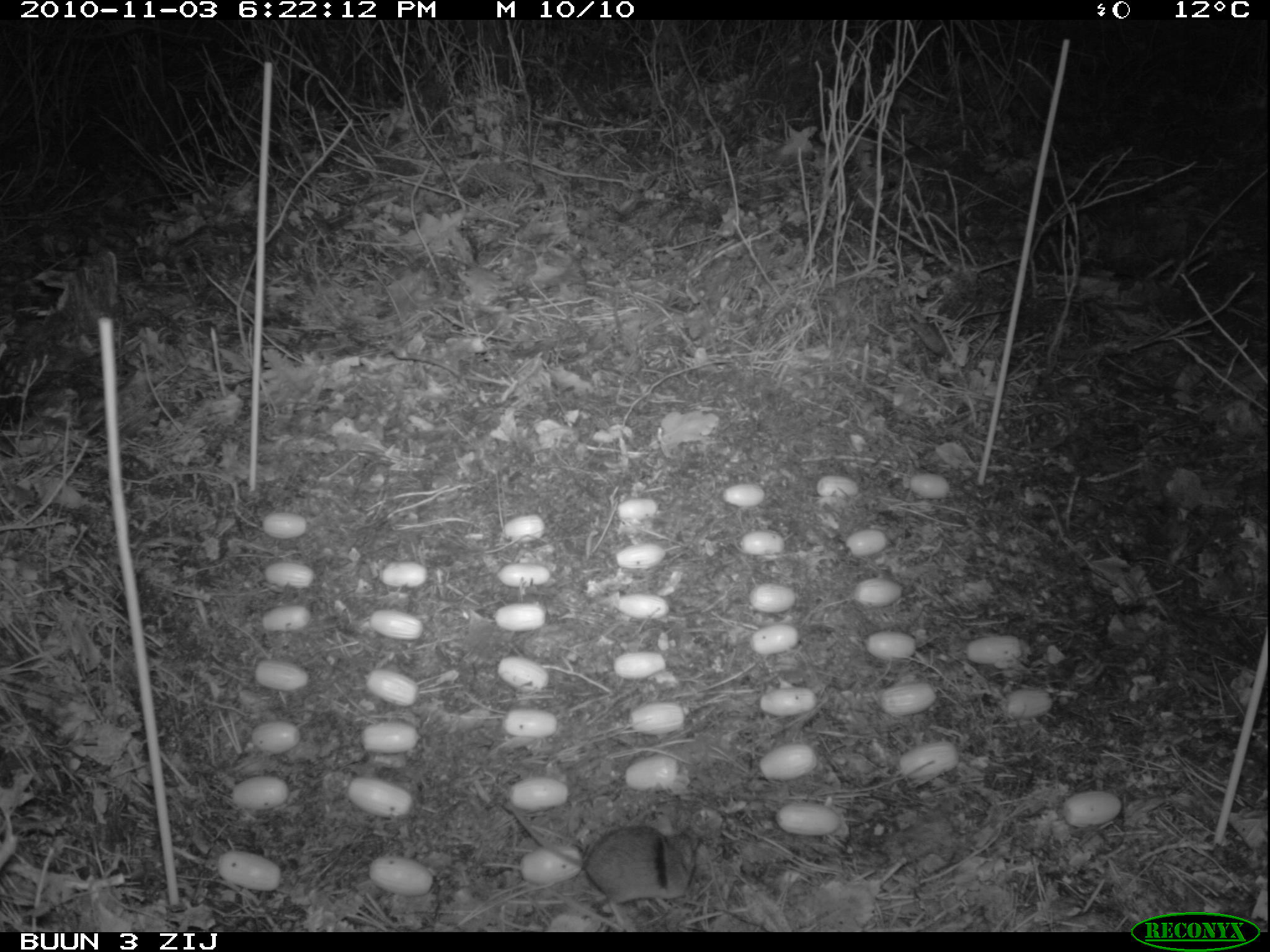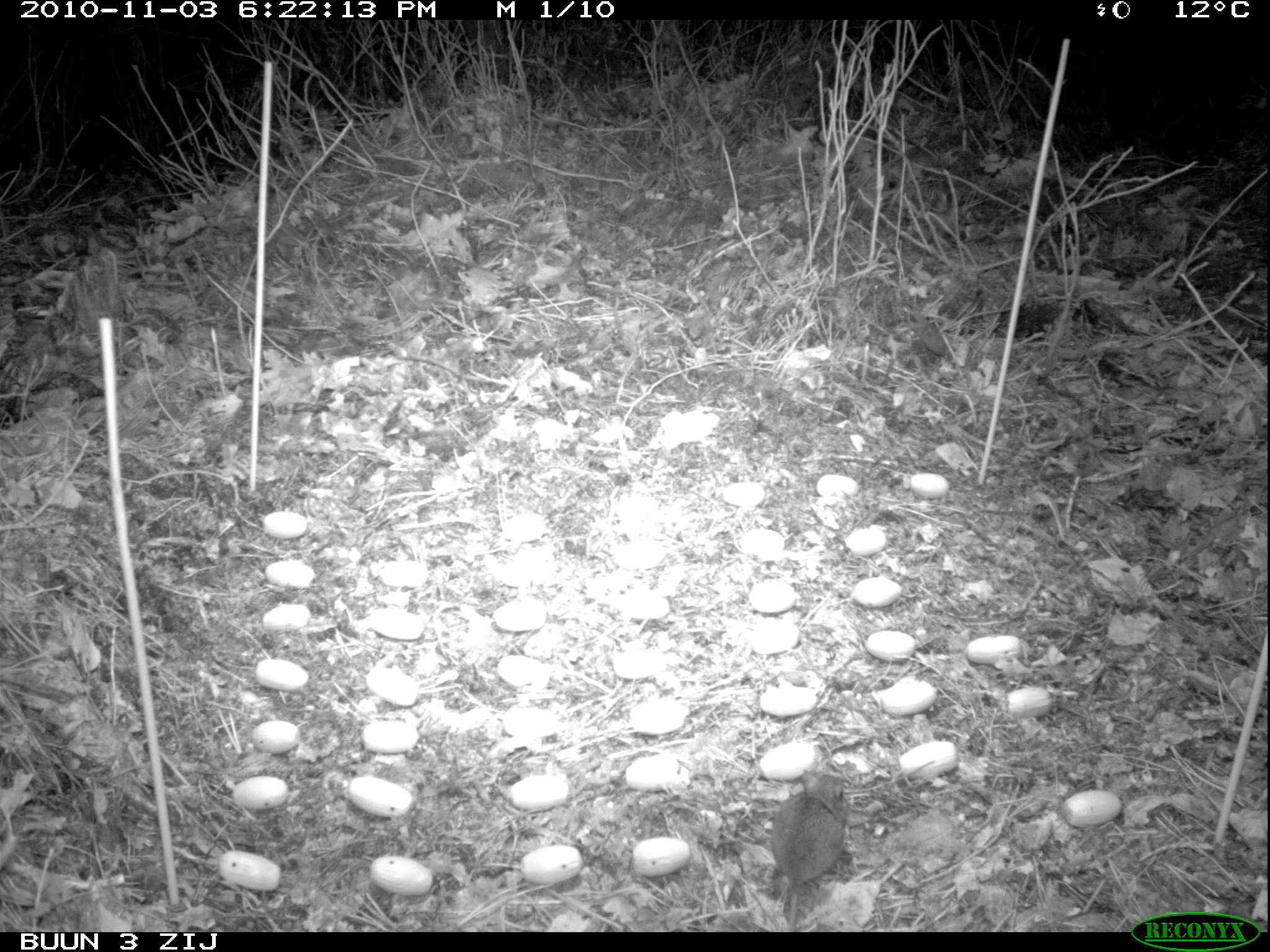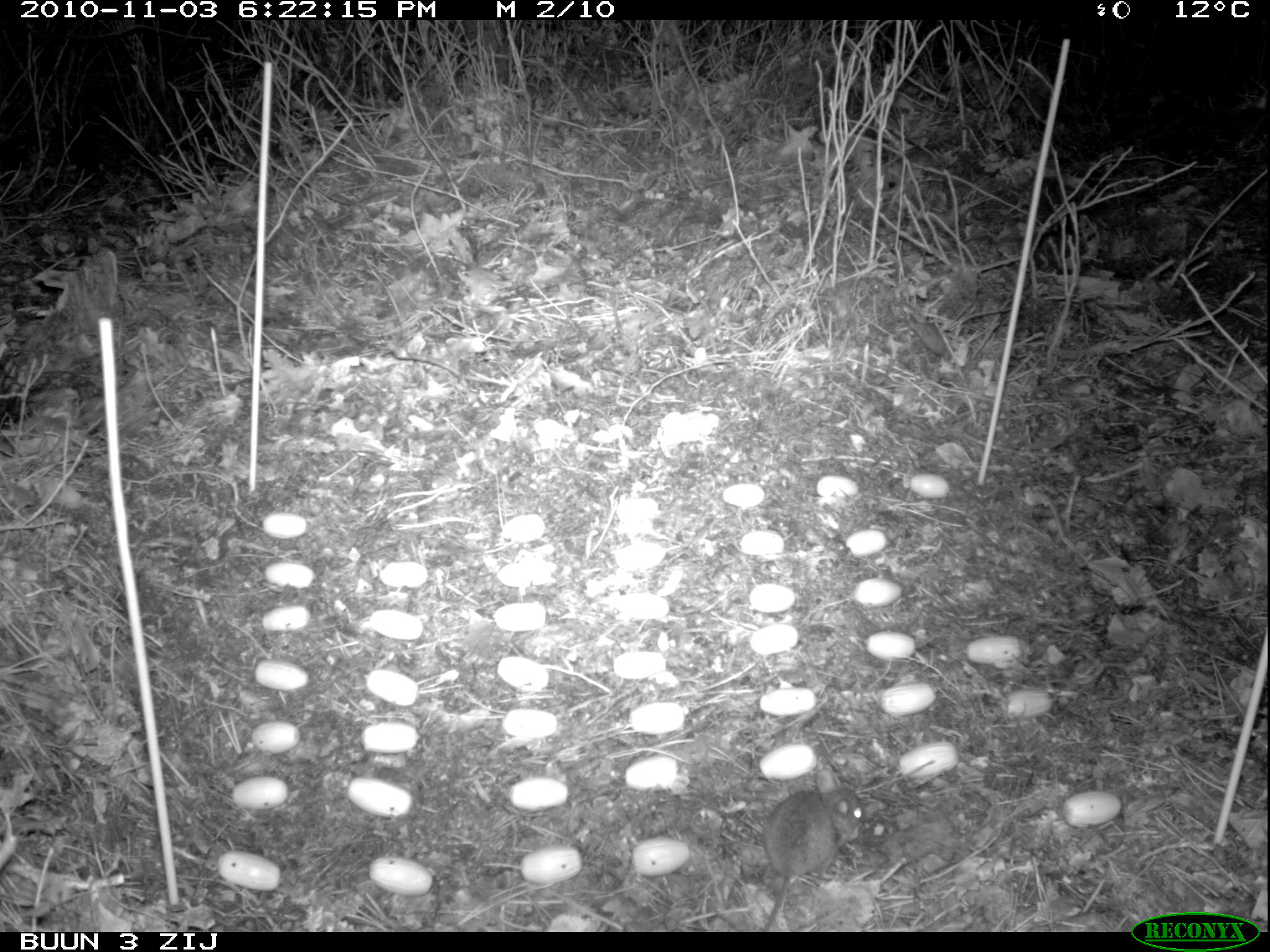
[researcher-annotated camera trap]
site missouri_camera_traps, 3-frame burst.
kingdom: Animalia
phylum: Chordata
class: Mammalia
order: Rodentia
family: Muridae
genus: Apodemus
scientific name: Apodemus sylvaticus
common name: wood mouse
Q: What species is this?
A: Wood mouse (Apodemus sylvaticus).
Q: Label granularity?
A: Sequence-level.